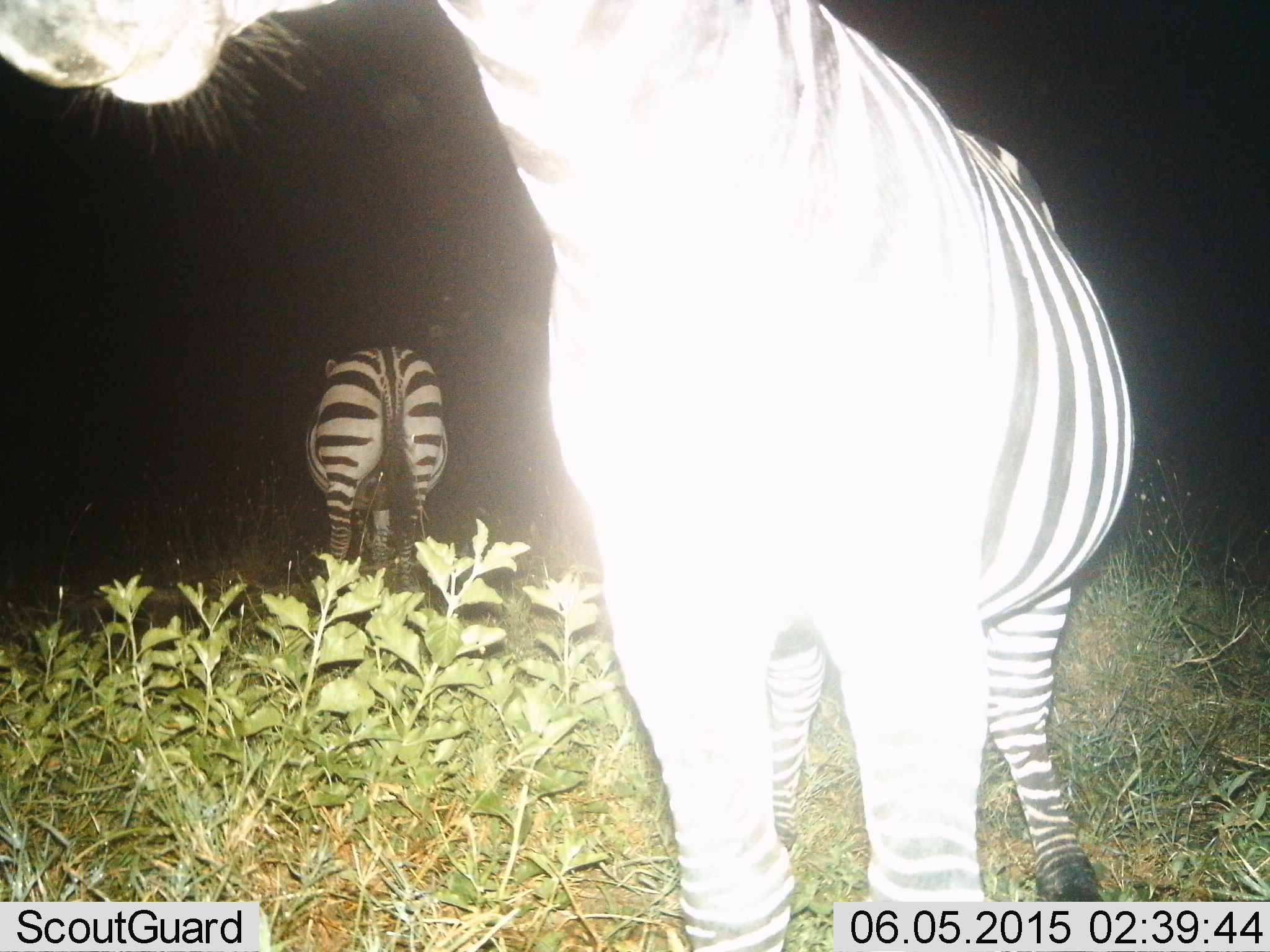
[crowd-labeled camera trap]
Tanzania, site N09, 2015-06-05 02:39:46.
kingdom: Animalia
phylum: Chordata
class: Mammalia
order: Perissodactyla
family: Equidae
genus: Equus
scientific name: Equus quagga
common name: plains zebra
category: zebra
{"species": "zebra (plains zebra) (Equus quagga)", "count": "2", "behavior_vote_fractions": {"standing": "100%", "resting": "0%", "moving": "0%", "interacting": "0%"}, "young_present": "0%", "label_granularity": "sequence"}